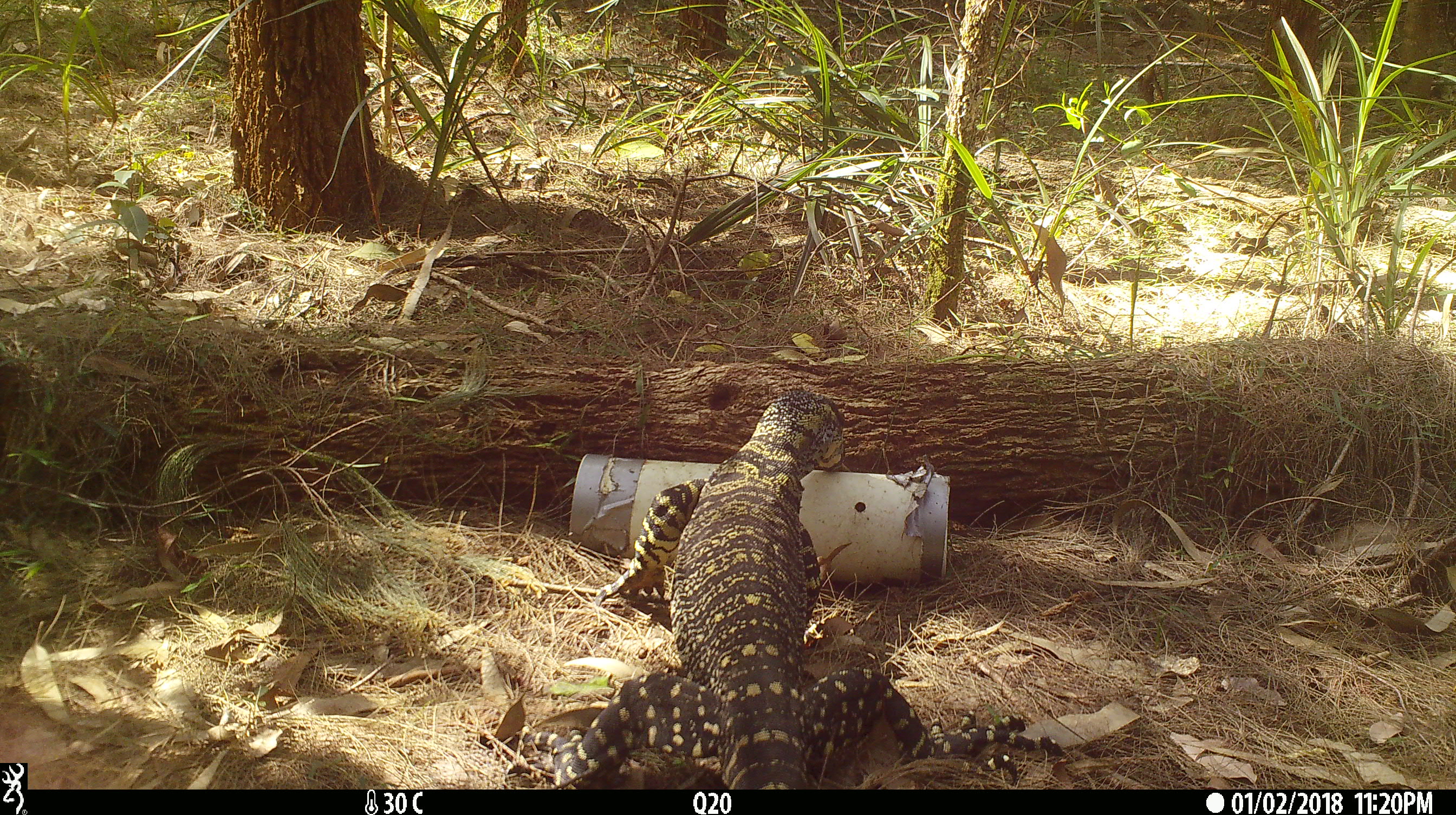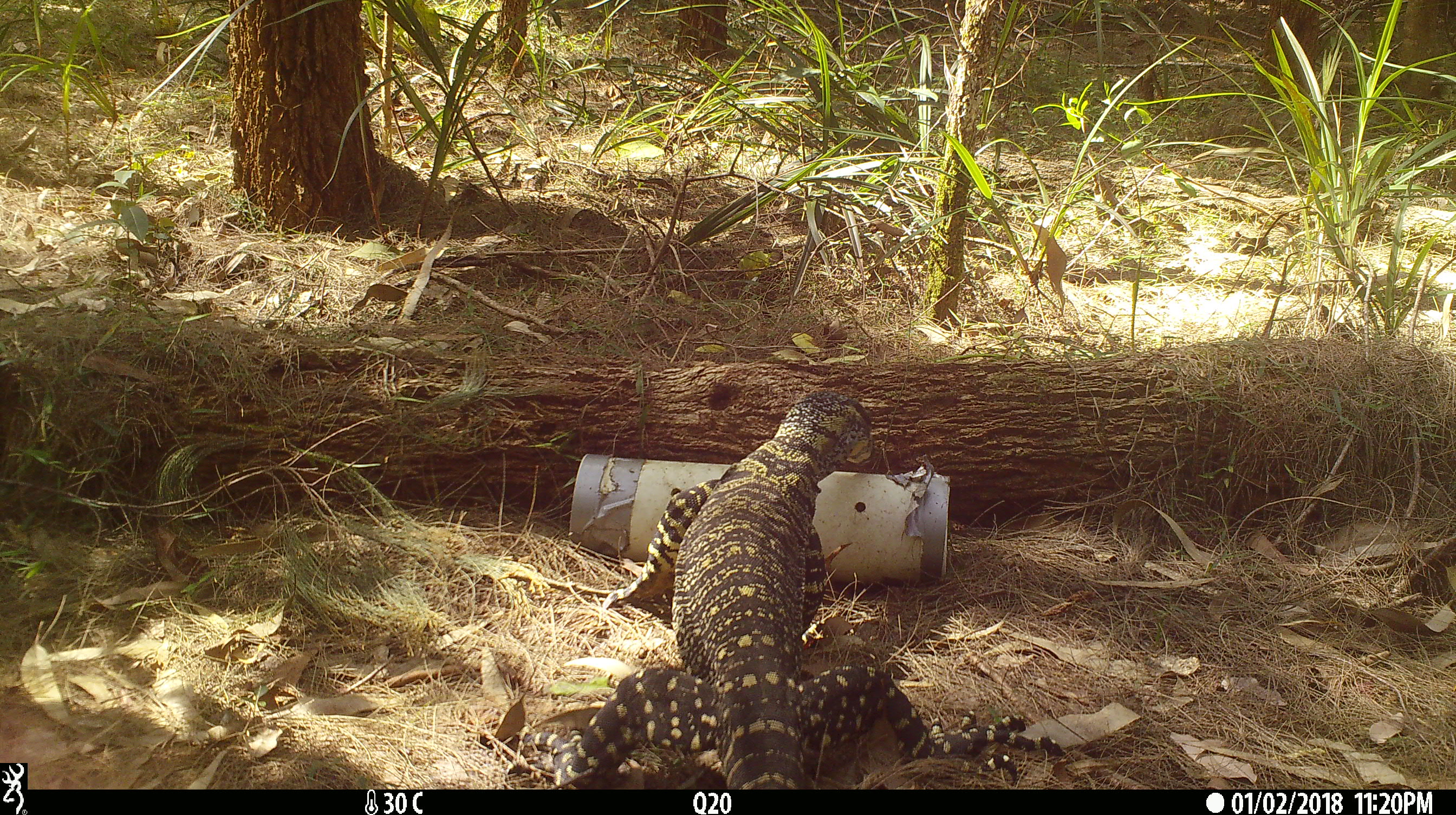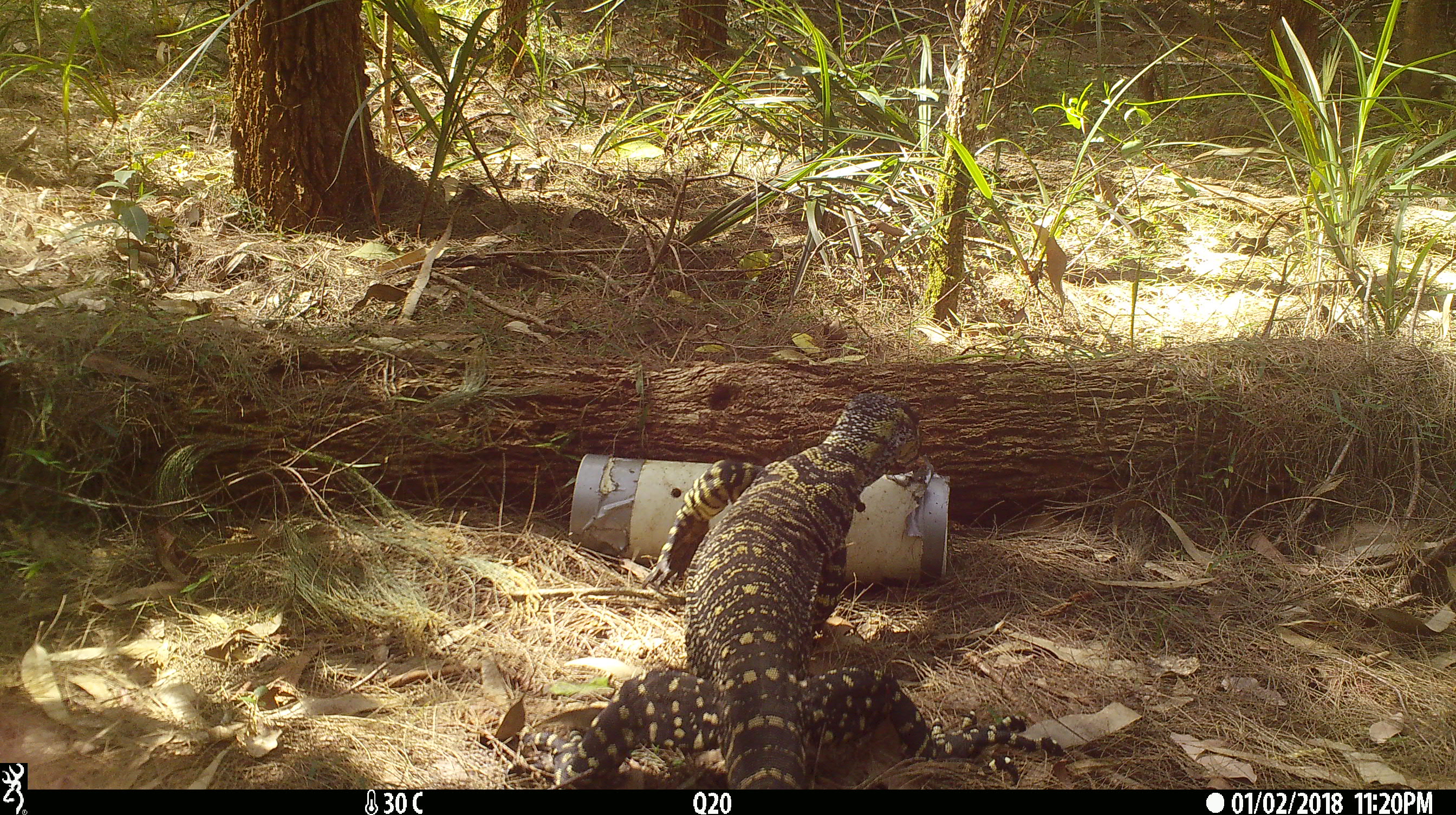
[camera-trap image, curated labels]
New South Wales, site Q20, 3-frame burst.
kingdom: Animalia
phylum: Chordata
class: Reptilia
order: Squamata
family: Varanidae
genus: Varanus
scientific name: Varanus varius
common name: lace monitor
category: goanna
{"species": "goanna (lace monitor) (Varanus varius)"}